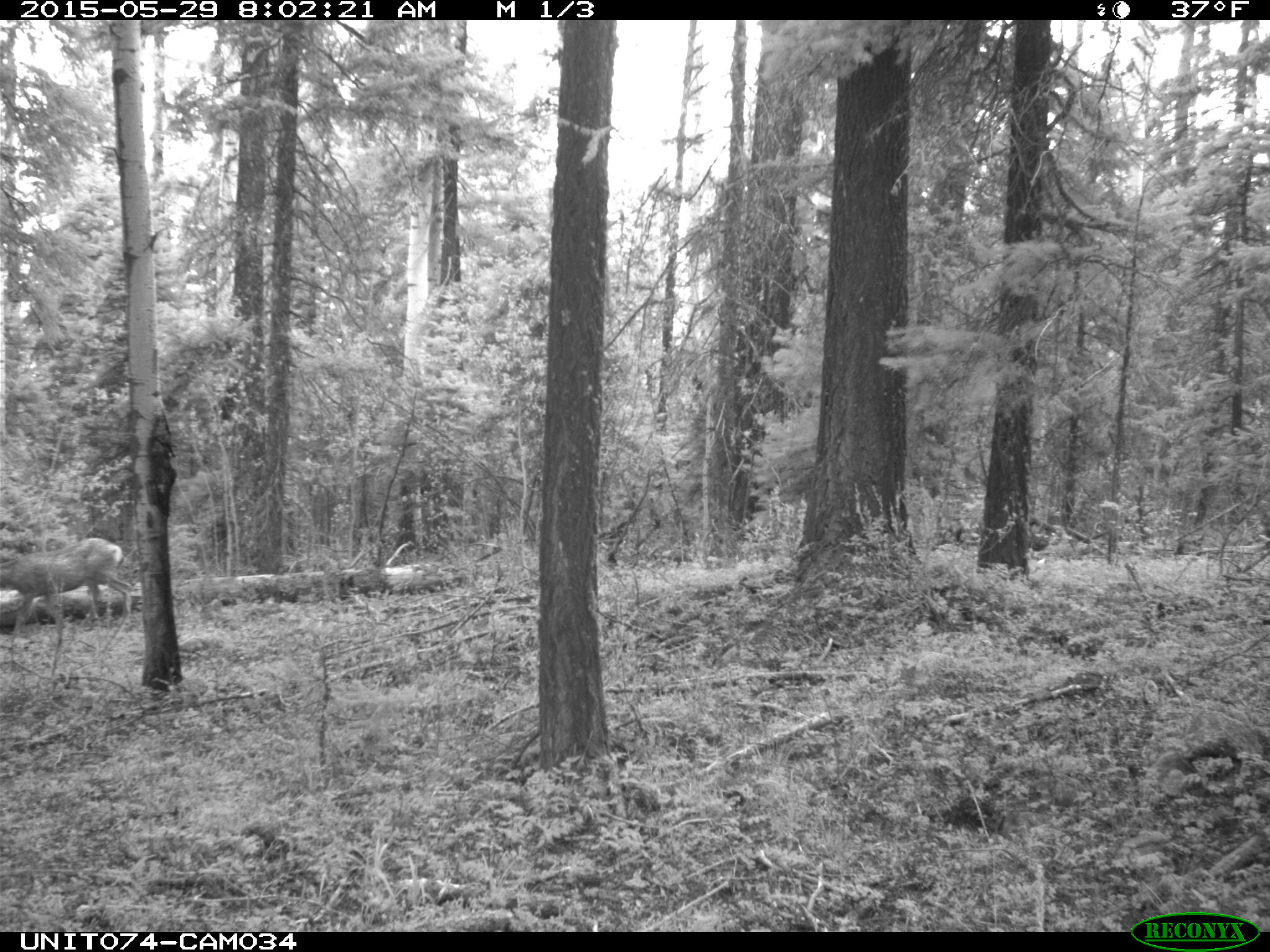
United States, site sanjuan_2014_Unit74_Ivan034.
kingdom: Animalia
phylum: Chordata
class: Mammalia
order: Artiodactyla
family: Cervidae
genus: Odocoileus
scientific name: Odocoileus hemionus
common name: mule deer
Odocoileus hemionus (mule deer).